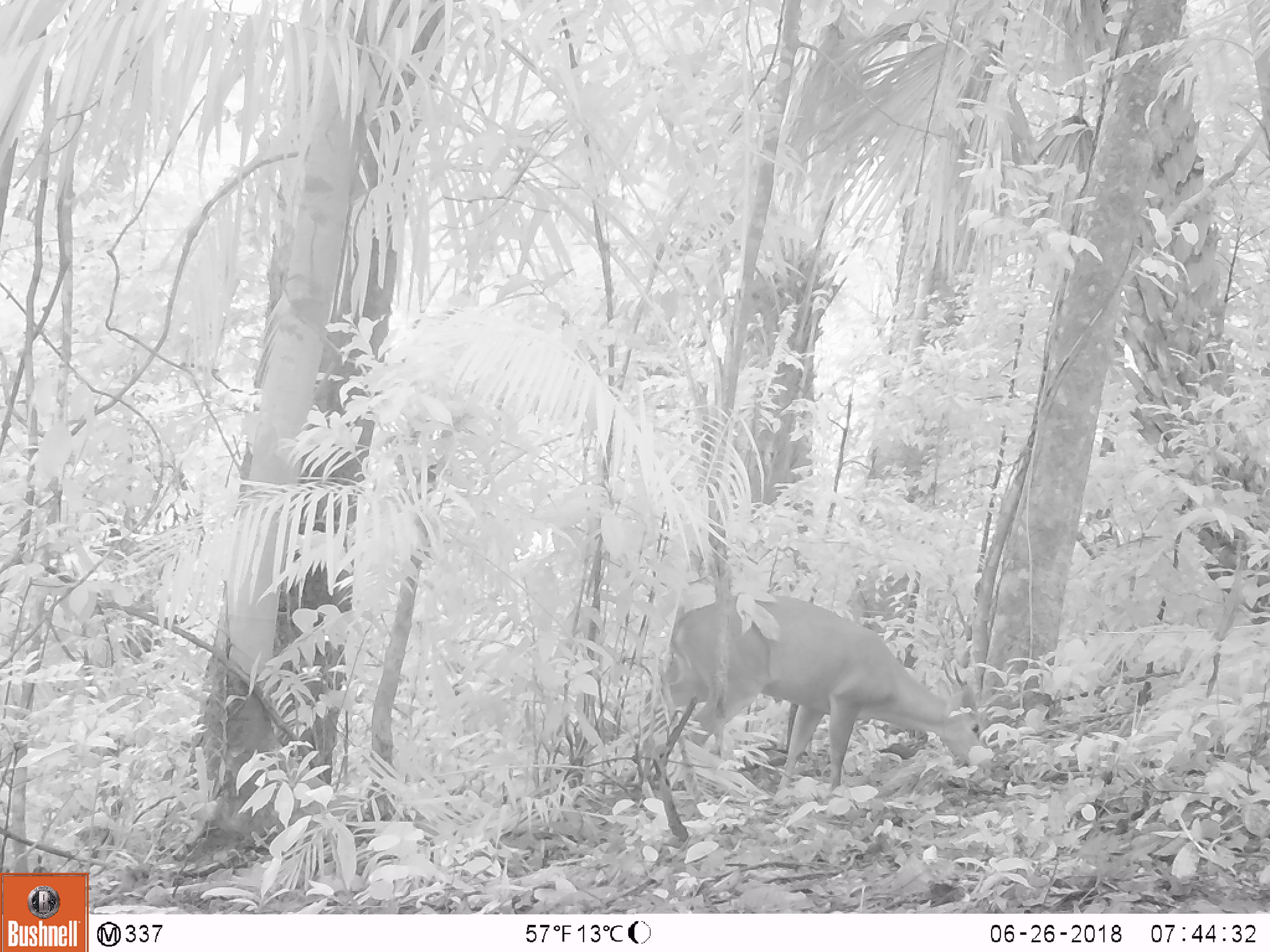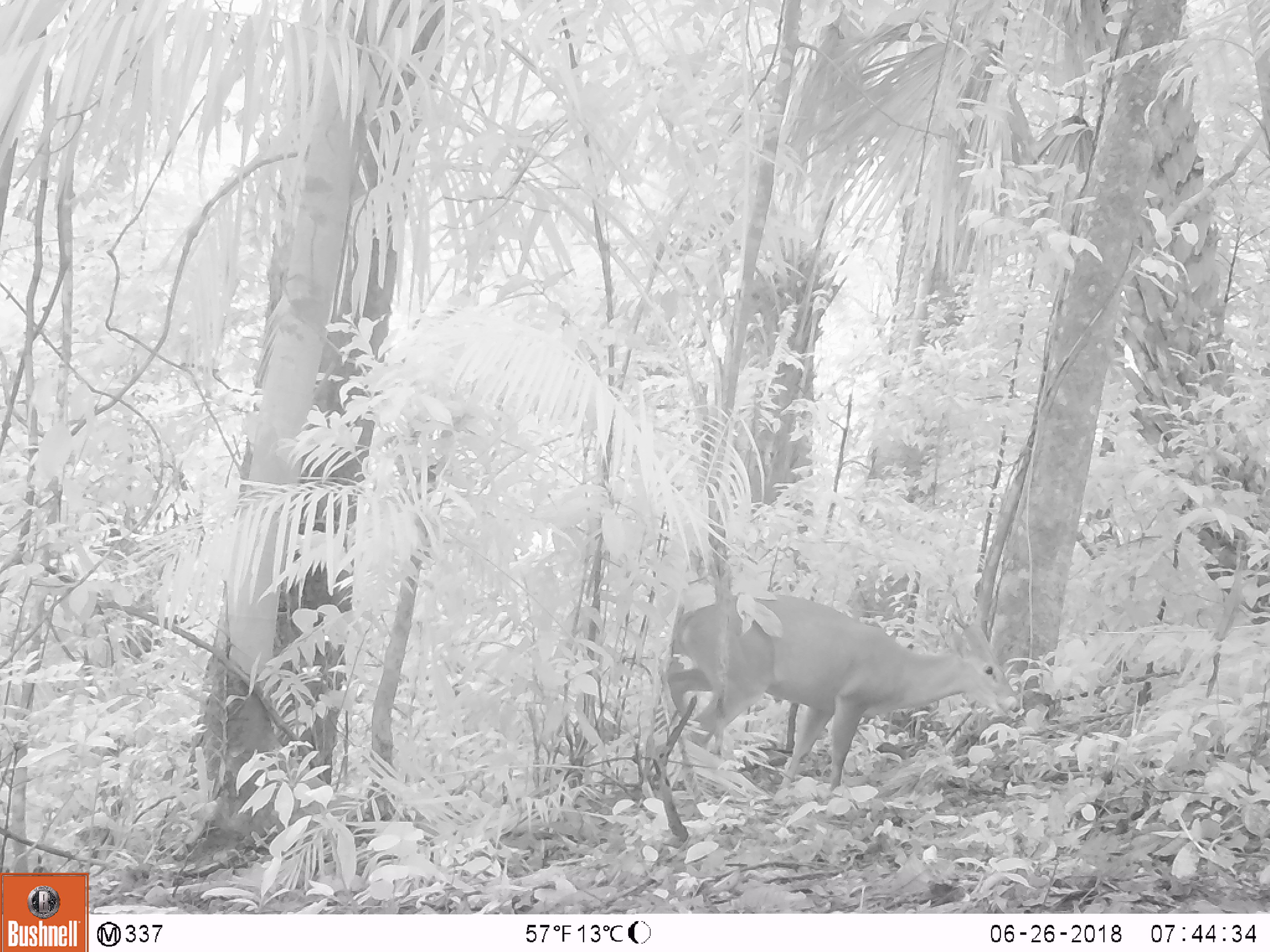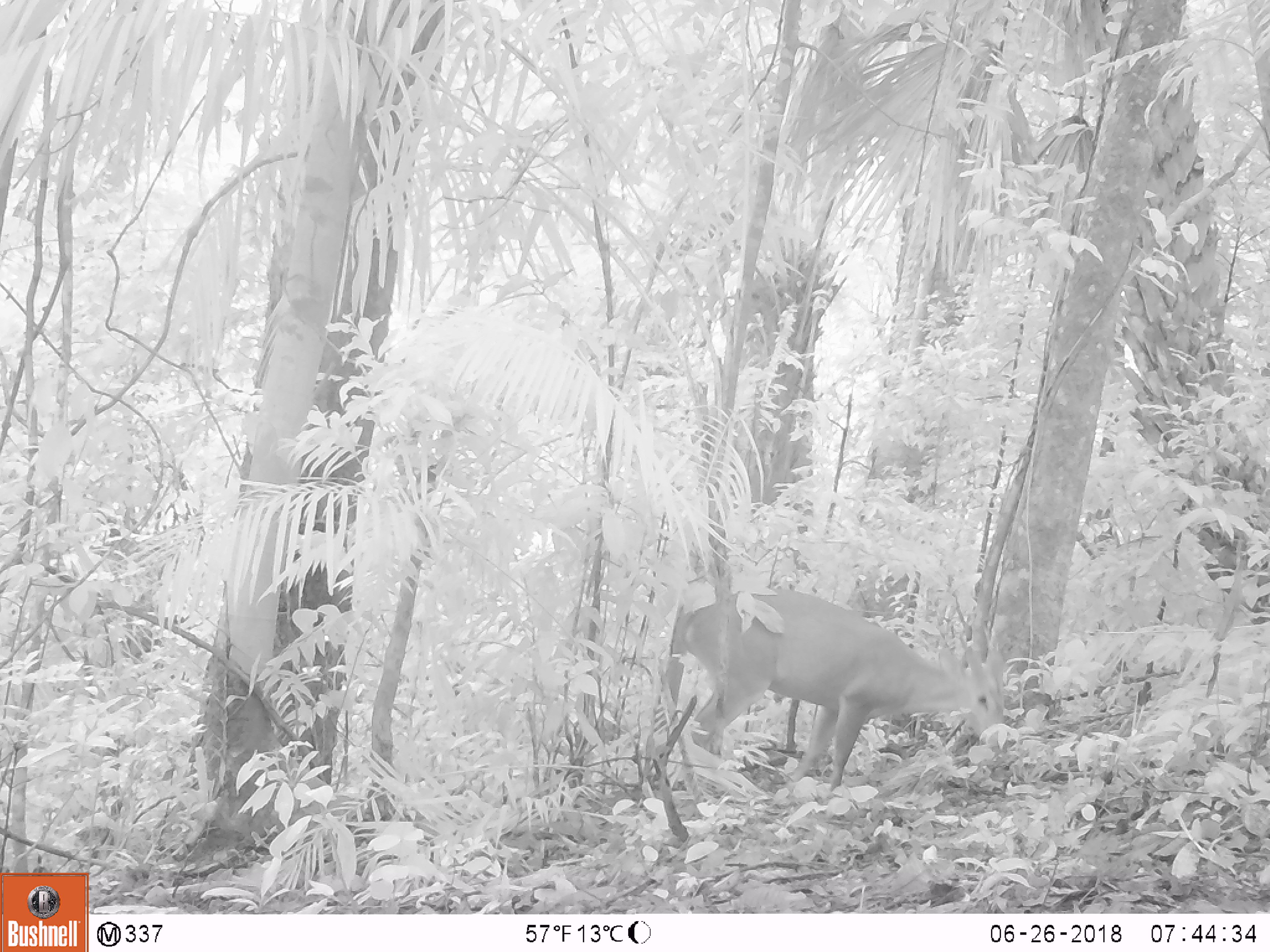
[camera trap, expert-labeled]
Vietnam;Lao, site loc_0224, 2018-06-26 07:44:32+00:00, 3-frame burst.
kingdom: Animalia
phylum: Chordata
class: Mammalia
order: Artiodactyla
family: Cervidae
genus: Muntiacus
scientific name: Muntiacus vuquangensis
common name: large-antlered muntjac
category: large antlered muntjac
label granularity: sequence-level